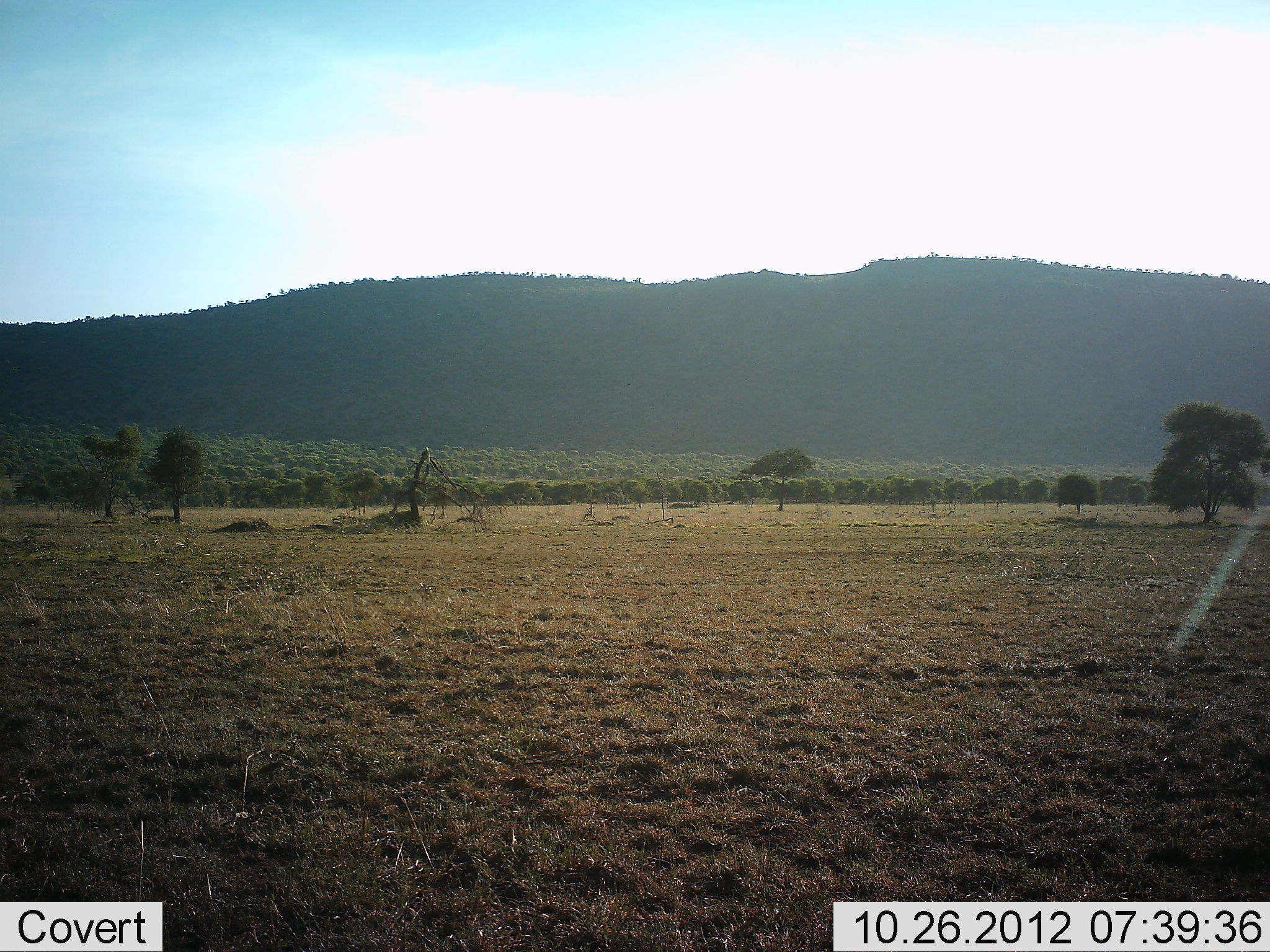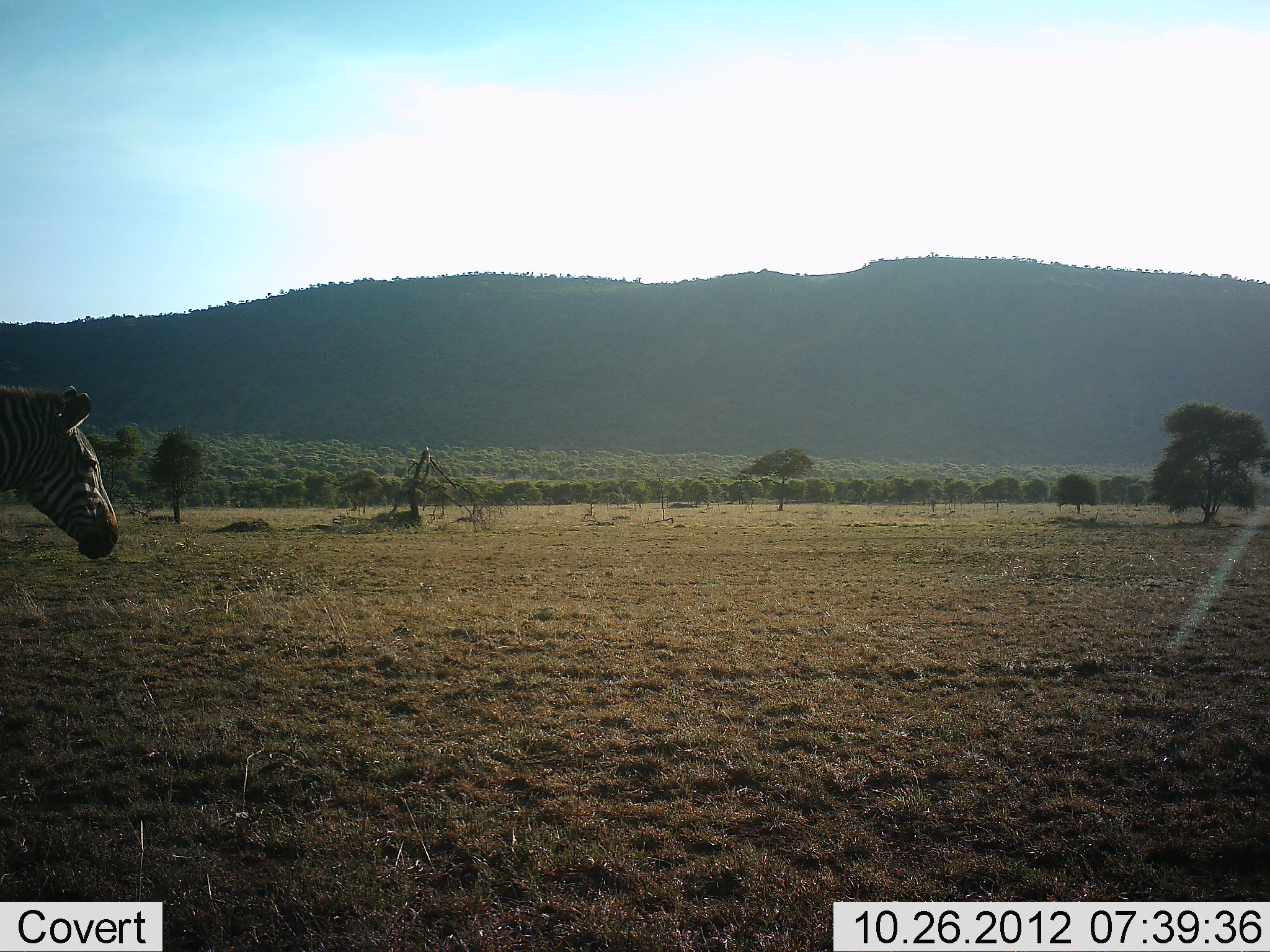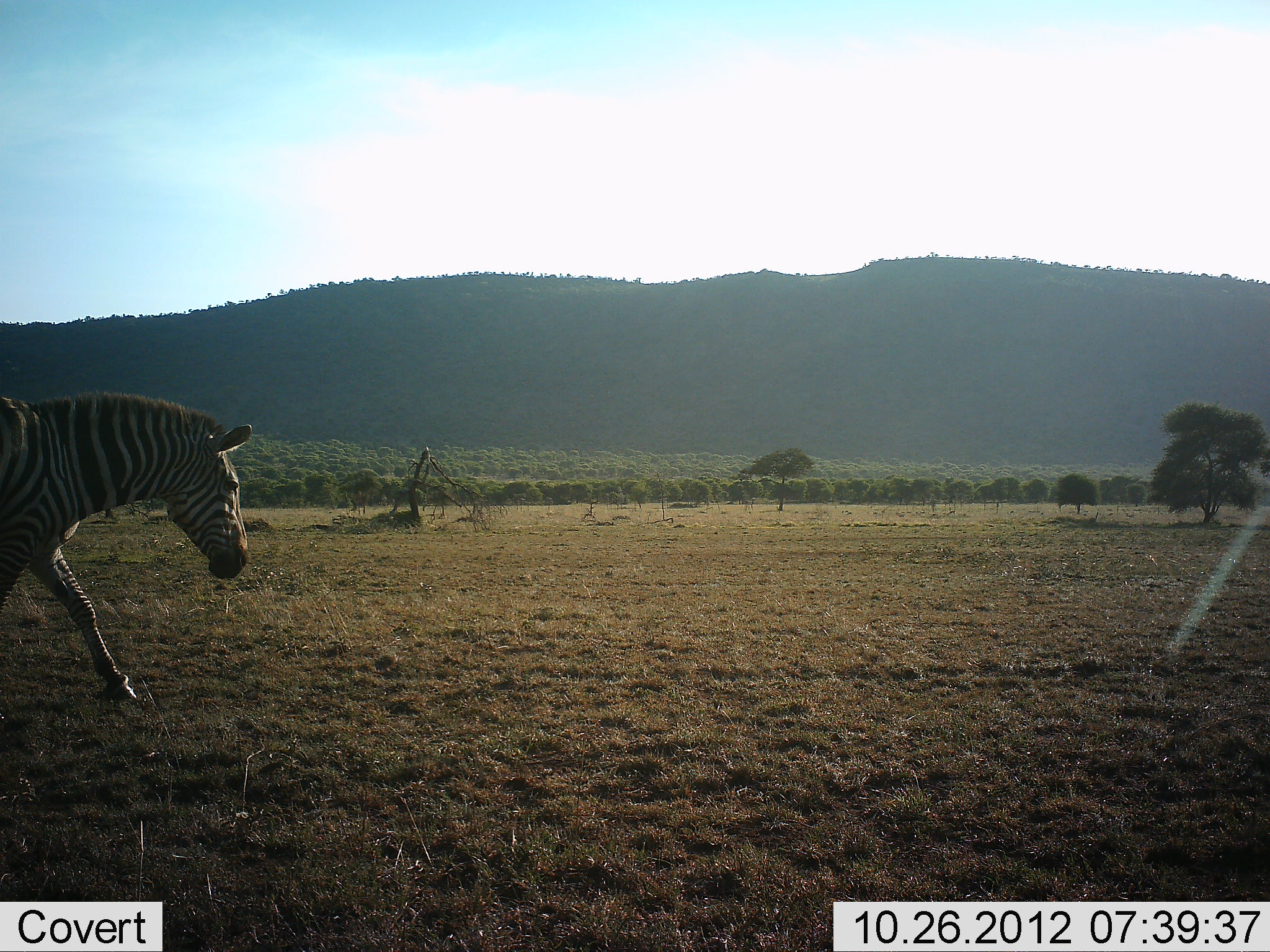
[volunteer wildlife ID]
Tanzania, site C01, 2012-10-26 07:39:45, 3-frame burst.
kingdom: Animalia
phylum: Chordata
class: Mammalia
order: Perissodactyla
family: Equidae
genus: Equus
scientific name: Equus quagga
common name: plains zebra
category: zebra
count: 1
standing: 0%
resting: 0%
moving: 100%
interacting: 0%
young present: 0%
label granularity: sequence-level